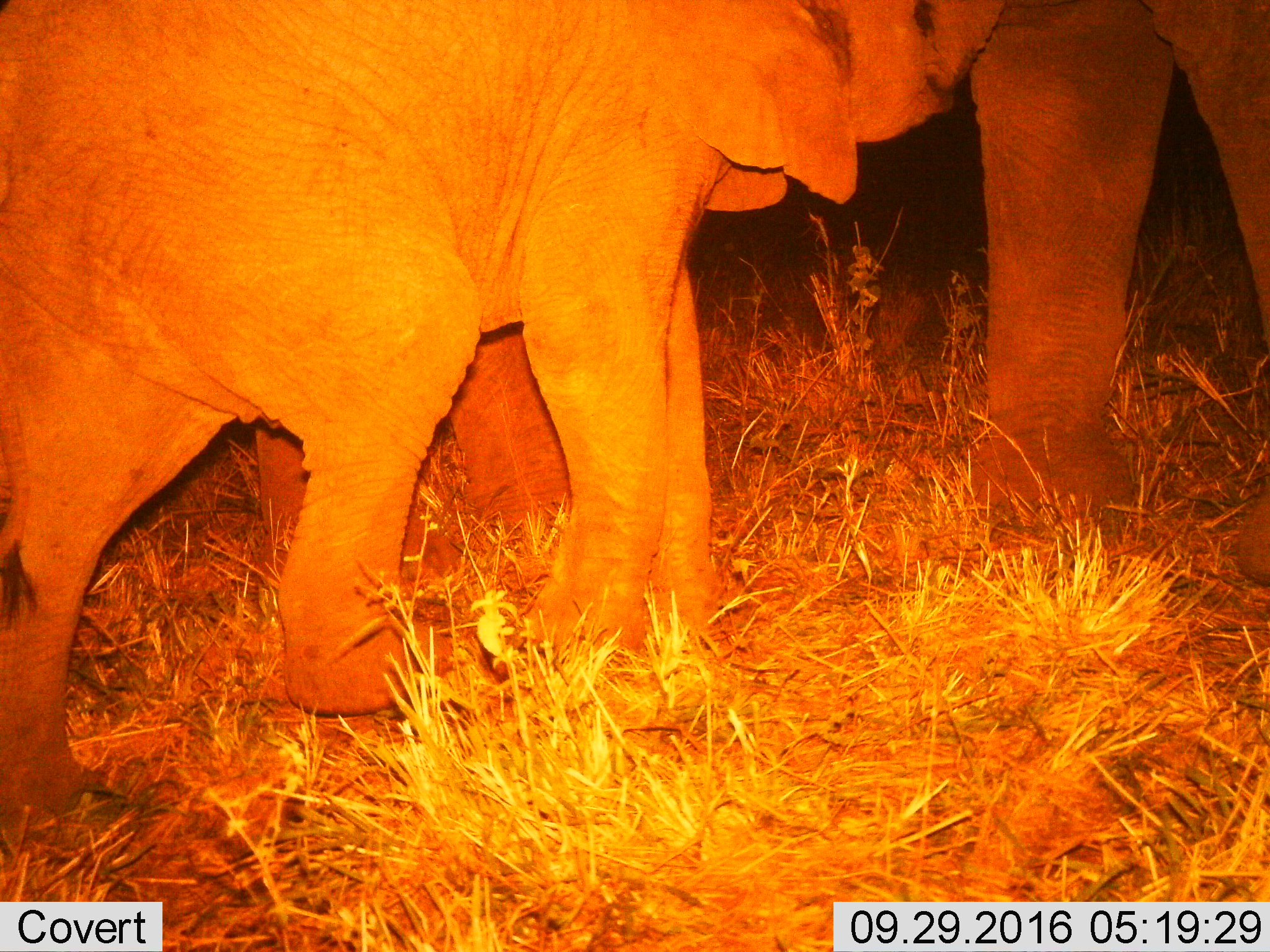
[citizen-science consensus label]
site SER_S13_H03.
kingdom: Animalia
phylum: Chordata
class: Mammalia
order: Proboscidea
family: Elephantidae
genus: Loxodonta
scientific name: Loxodonta africana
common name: african bush elephant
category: elephant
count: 2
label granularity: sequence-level